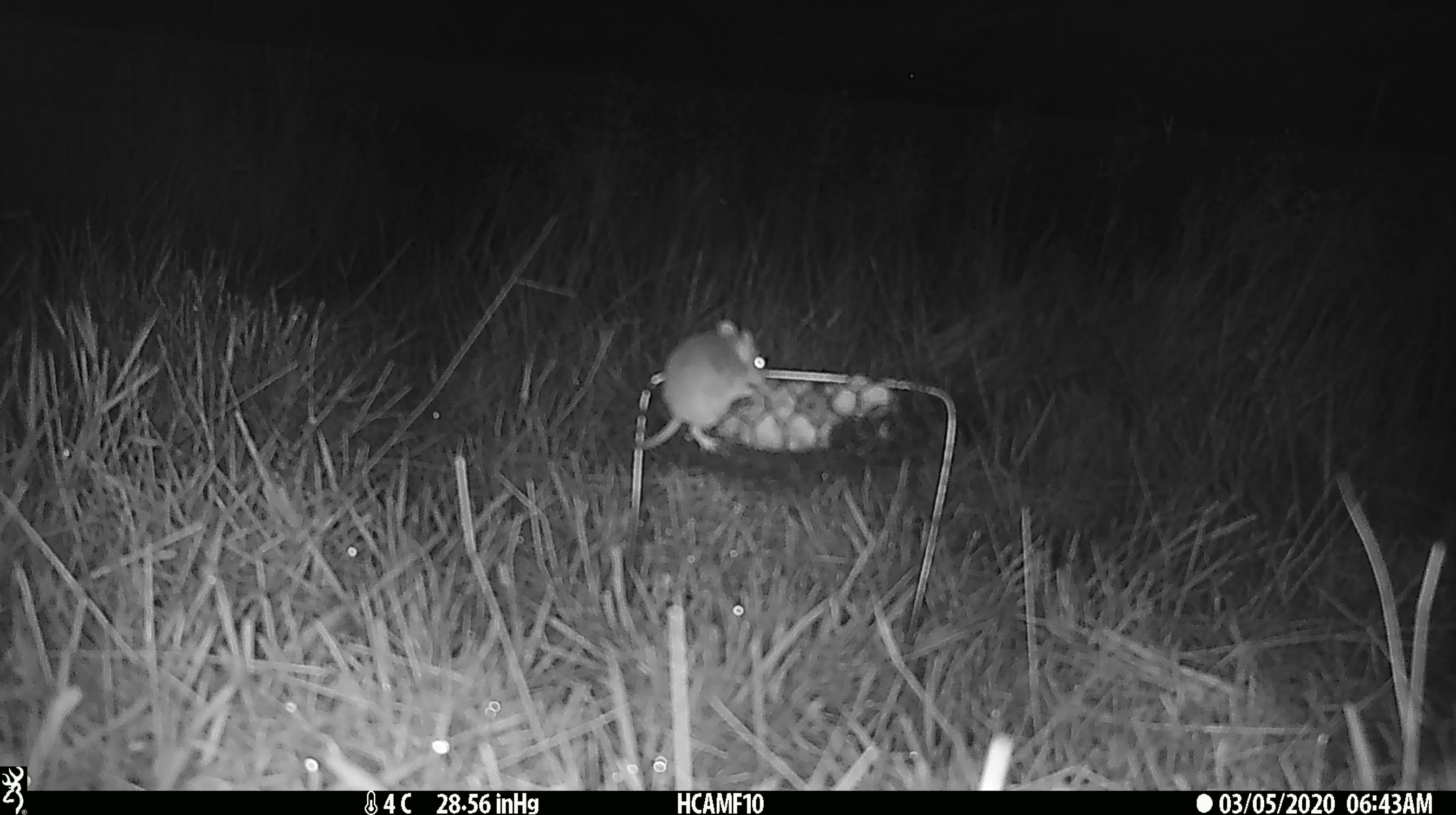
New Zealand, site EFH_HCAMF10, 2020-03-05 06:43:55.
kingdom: Animalia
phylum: Chordata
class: Mammalia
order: Rodentia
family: Muridae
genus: Mus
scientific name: Mus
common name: mouse